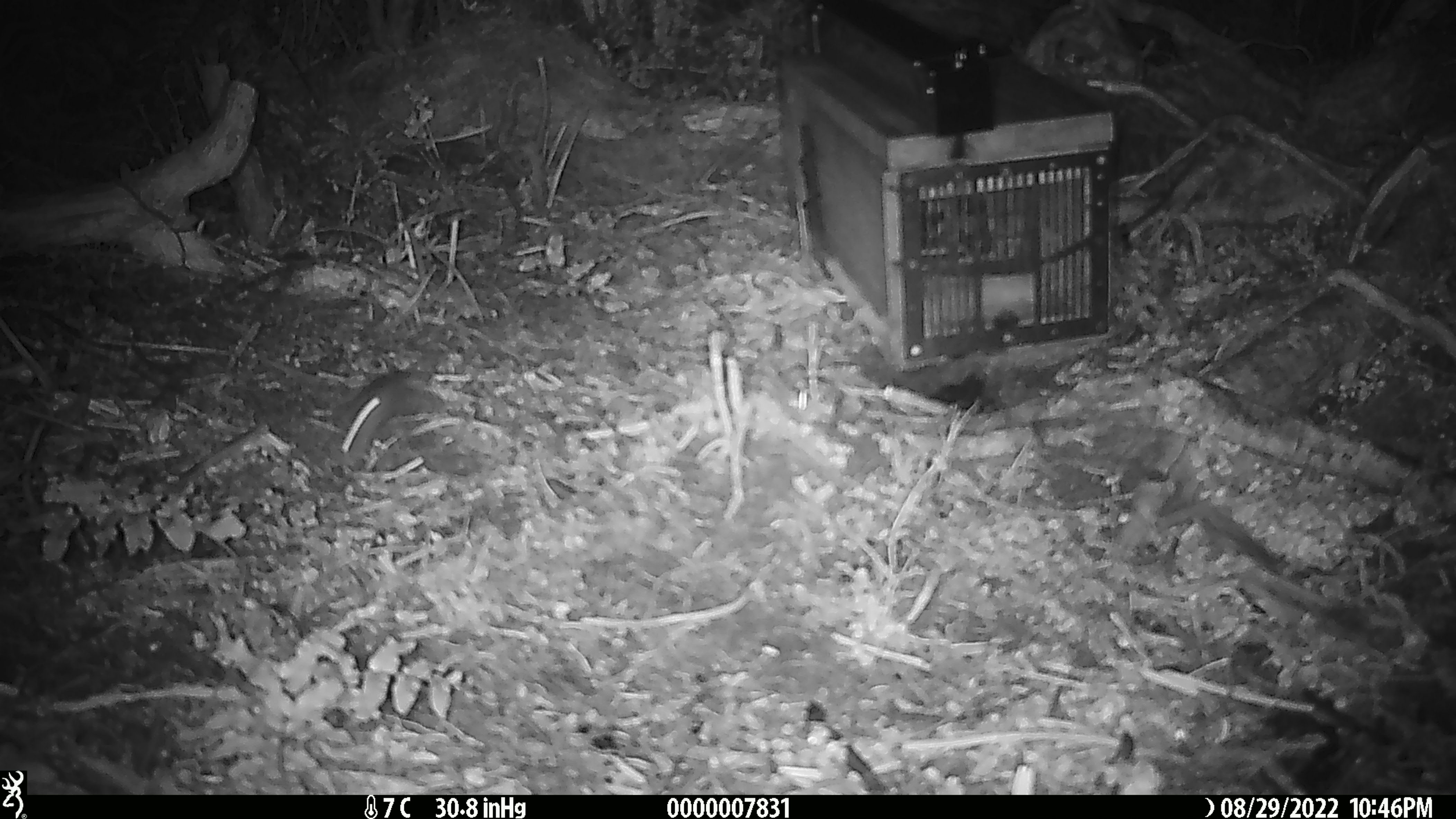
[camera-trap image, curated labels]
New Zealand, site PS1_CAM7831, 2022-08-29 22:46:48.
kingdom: Animalia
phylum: Chordata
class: Mammalia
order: Rodentia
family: Muridae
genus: Mus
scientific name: Mus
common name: mouse